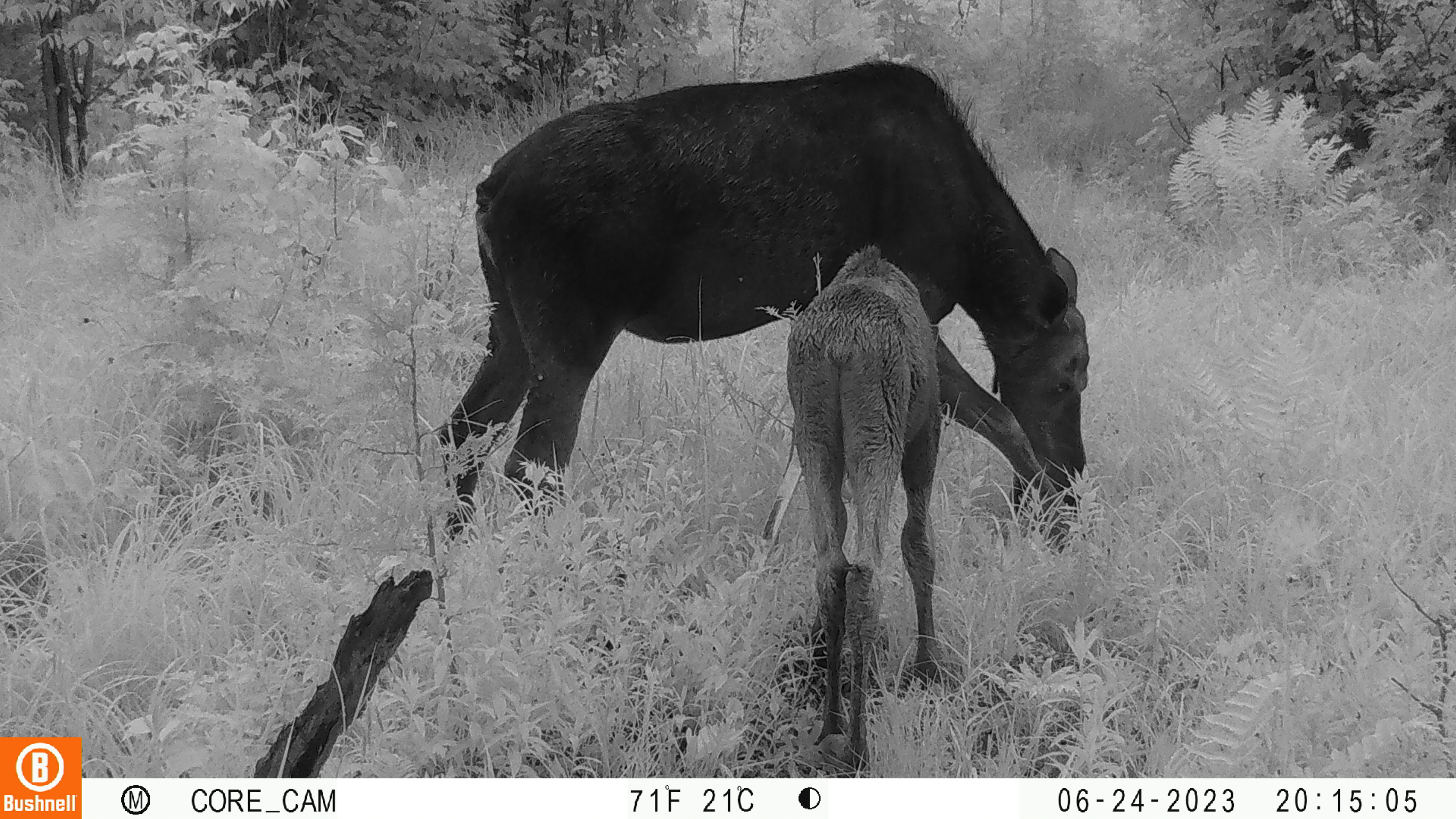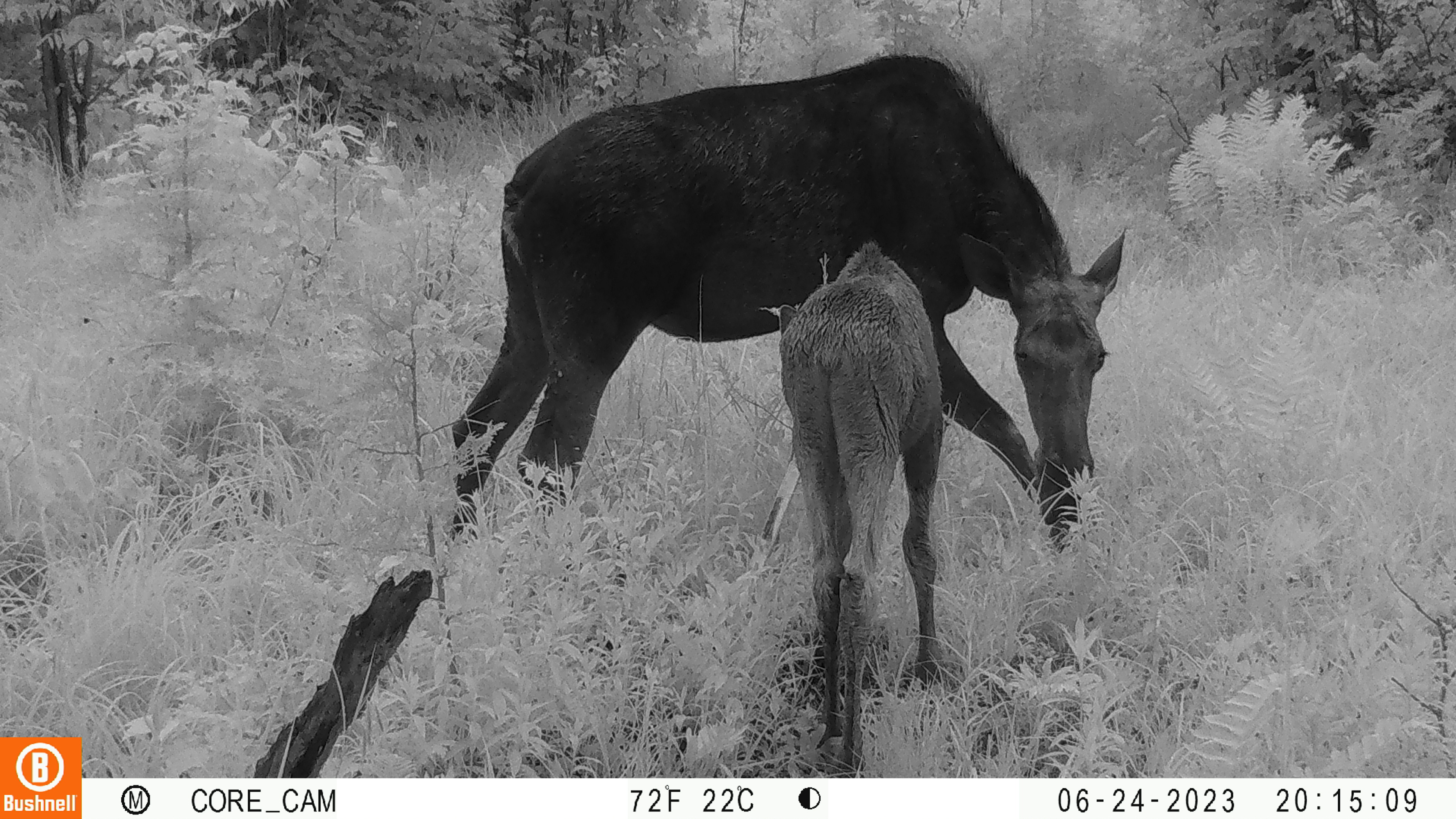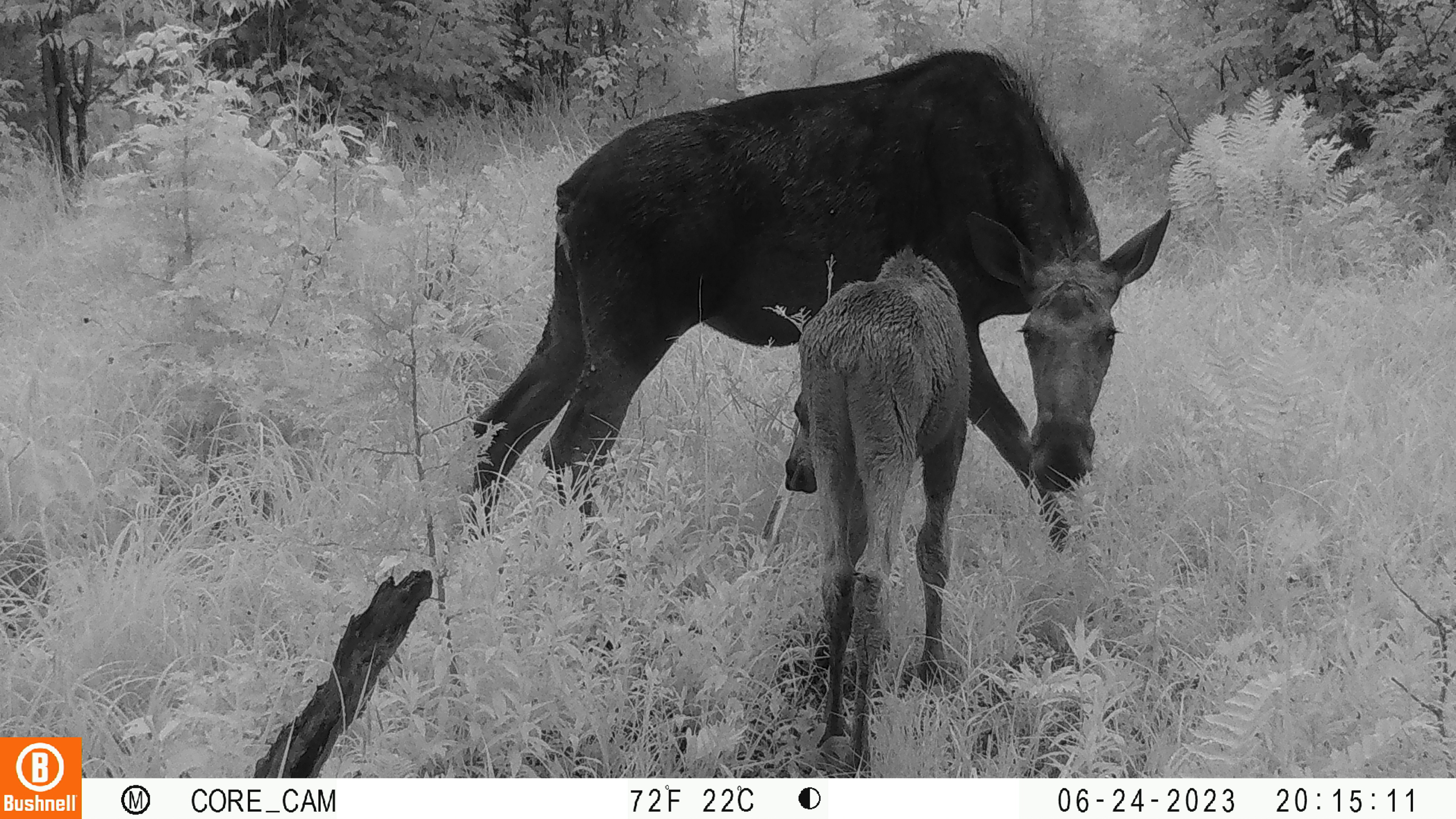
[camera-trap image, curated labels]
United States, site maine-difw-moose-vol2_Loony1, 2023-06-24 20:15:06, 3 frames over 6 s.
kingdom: Animalia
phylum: Chordata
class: Mammalia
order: Artiodactyla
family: Cervidae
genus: Alces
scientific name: Alces alces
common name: moose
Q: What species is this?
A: Moose (Alces alces).